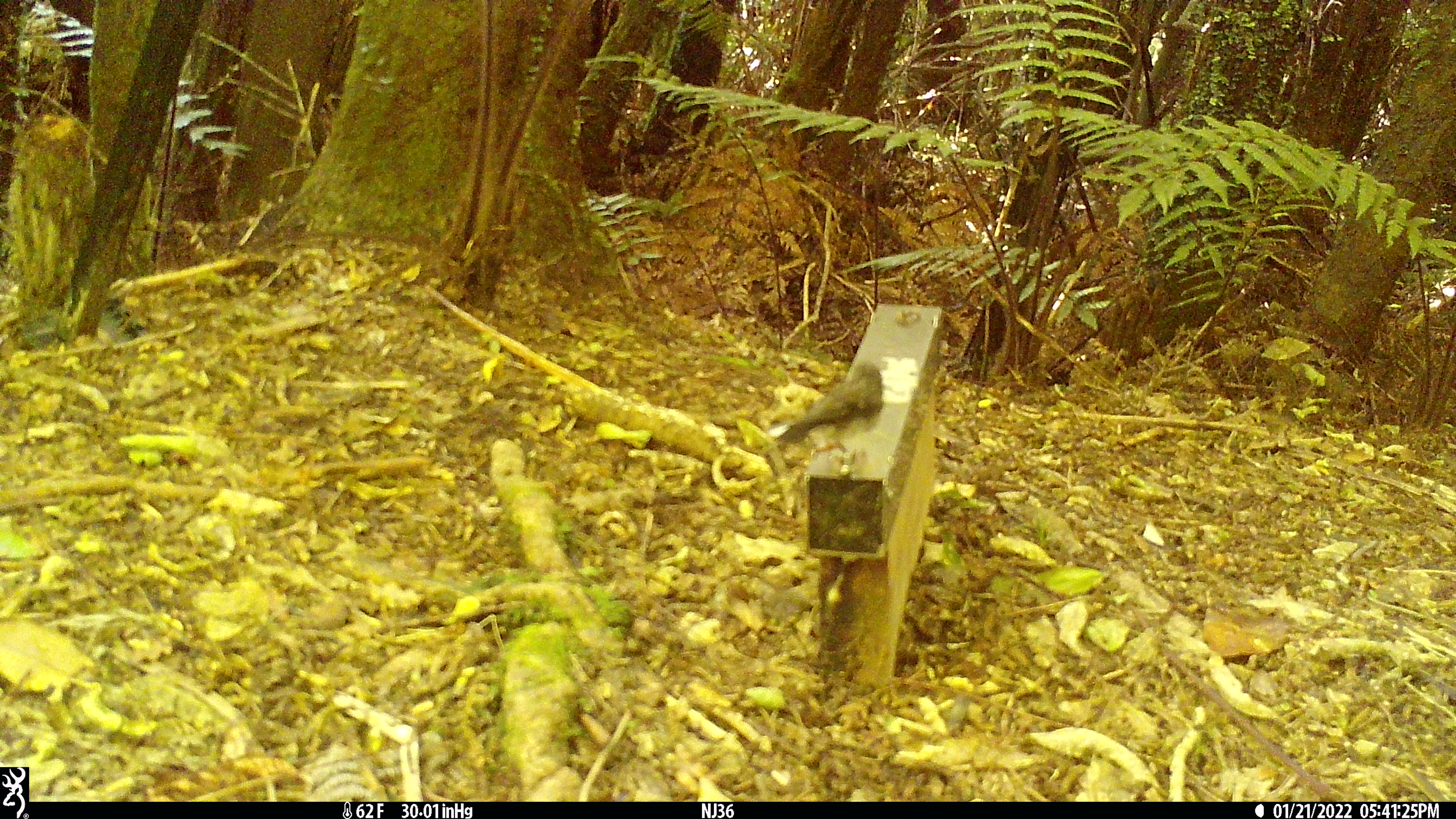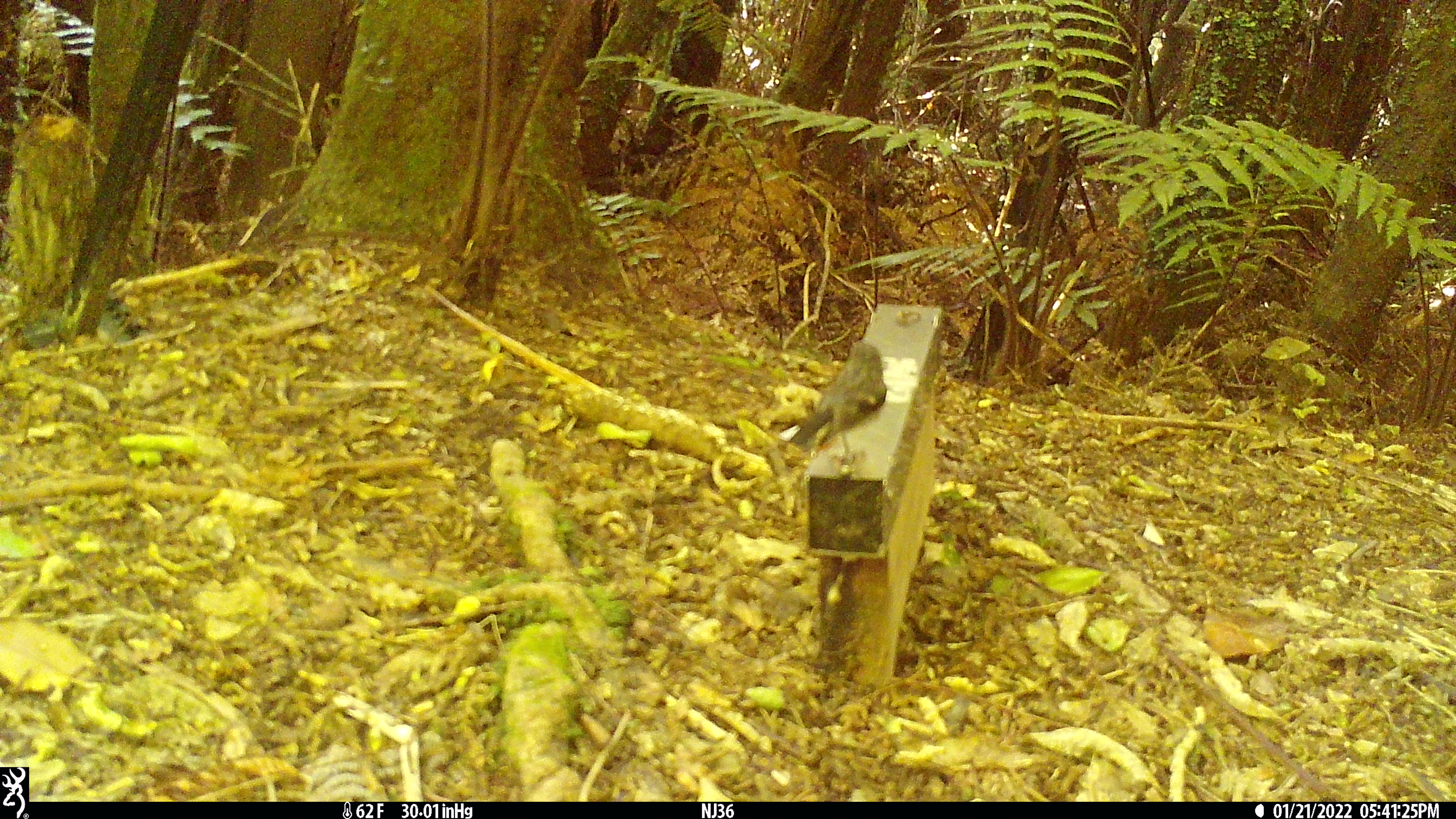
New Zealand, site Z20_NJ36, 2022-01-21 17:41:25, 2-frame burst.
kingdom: Animalia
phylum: Chordata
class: Aves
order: Passeriformes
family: Petroicidae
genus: Petroica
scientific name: Petroica macrocephala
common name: tomtit